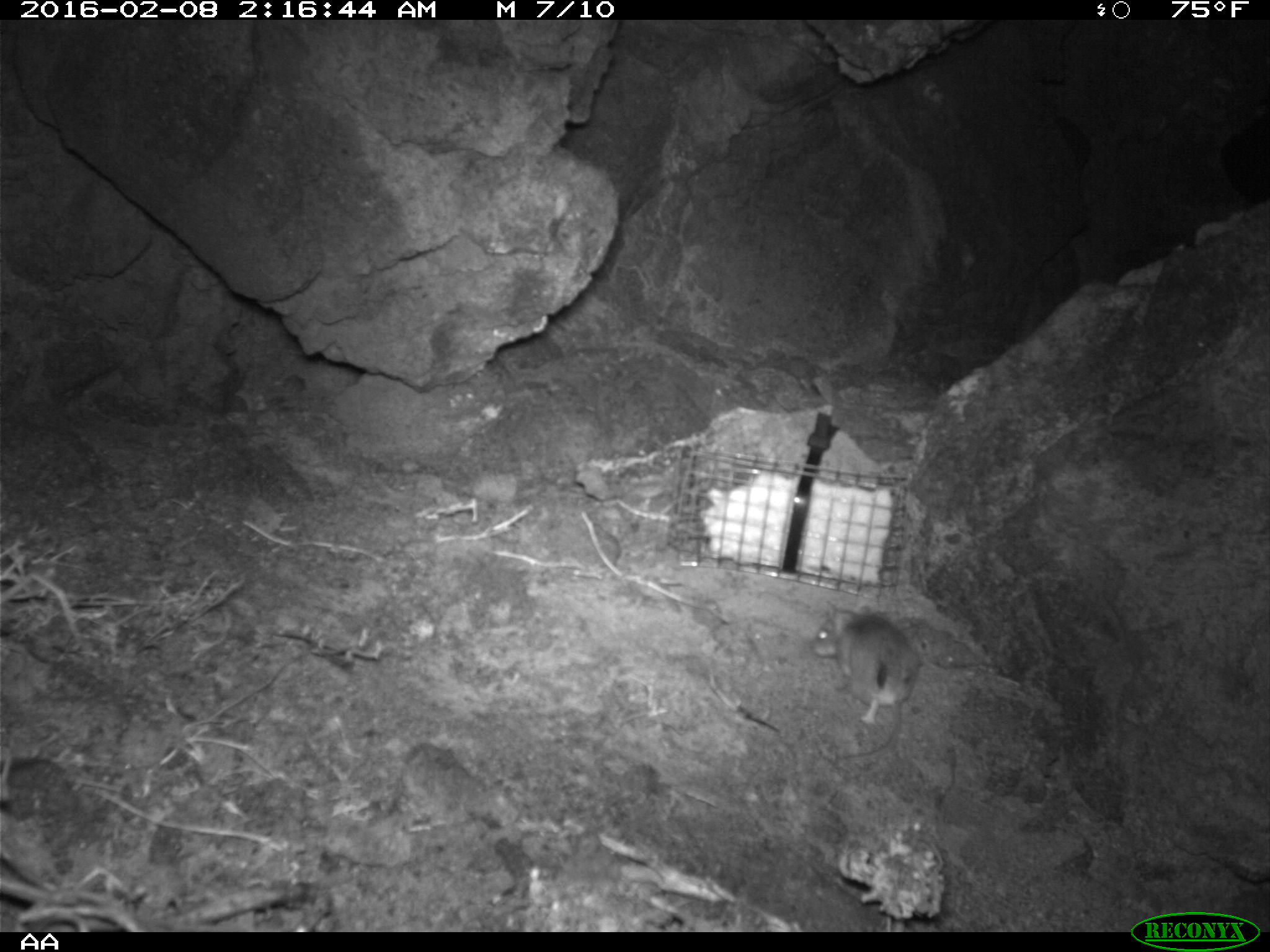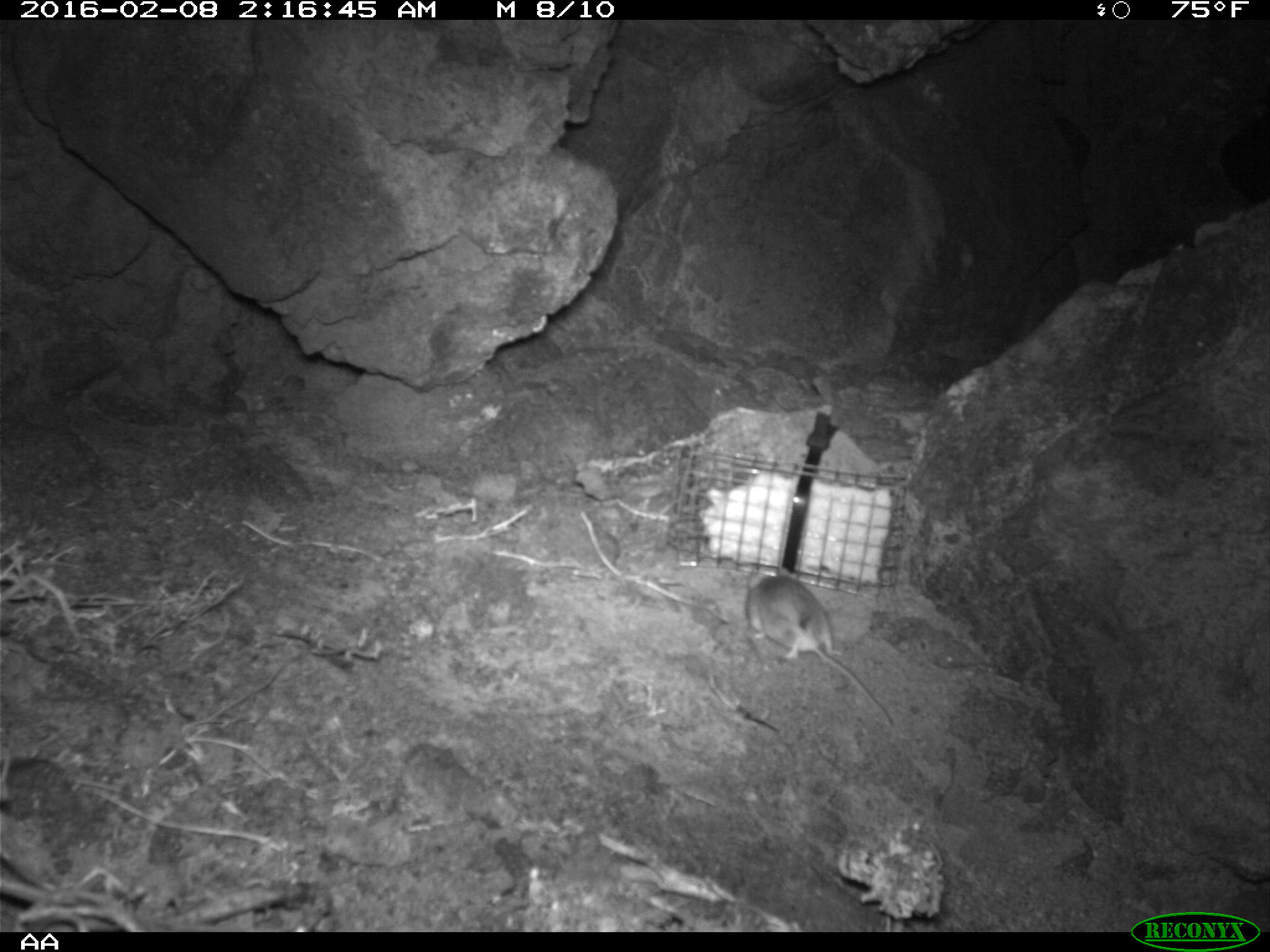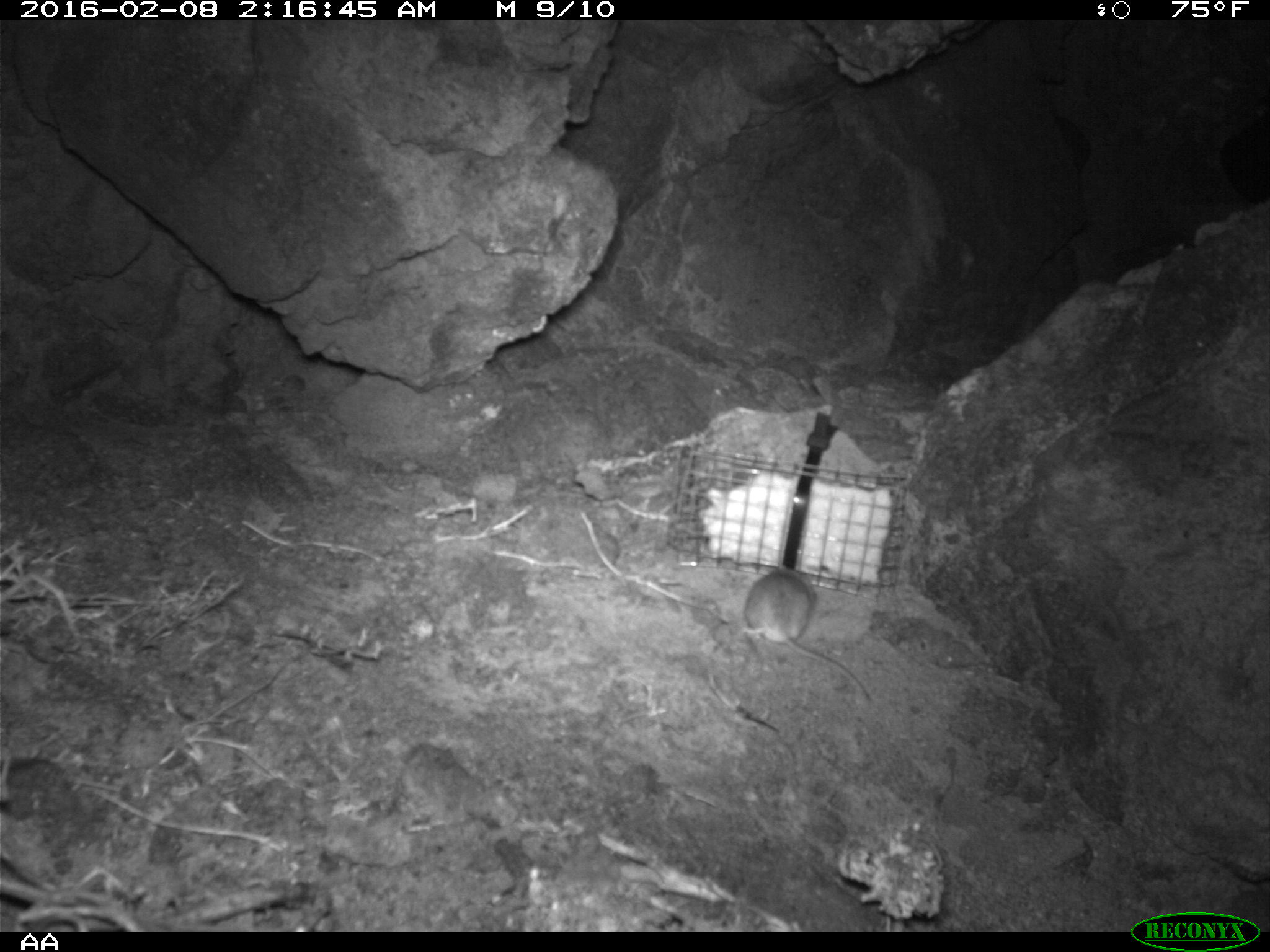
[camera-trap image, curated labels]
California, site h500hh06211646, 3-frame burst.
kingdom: Animalia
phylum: Chordata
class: Mammalia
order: Rodentia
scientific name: Rodentia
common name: rodent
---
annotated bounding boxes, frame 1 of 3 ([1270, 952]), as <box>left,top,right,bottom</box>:
rodent: <box>809,602,926,760</box>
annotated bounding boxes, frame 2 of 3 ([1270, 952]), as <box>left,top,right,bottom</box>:
rodent: <box>745,566,894,725</box>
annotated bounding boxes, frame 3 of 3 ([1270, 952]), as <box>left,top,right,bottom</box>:
rodent: <box>740,565,873,705</box>